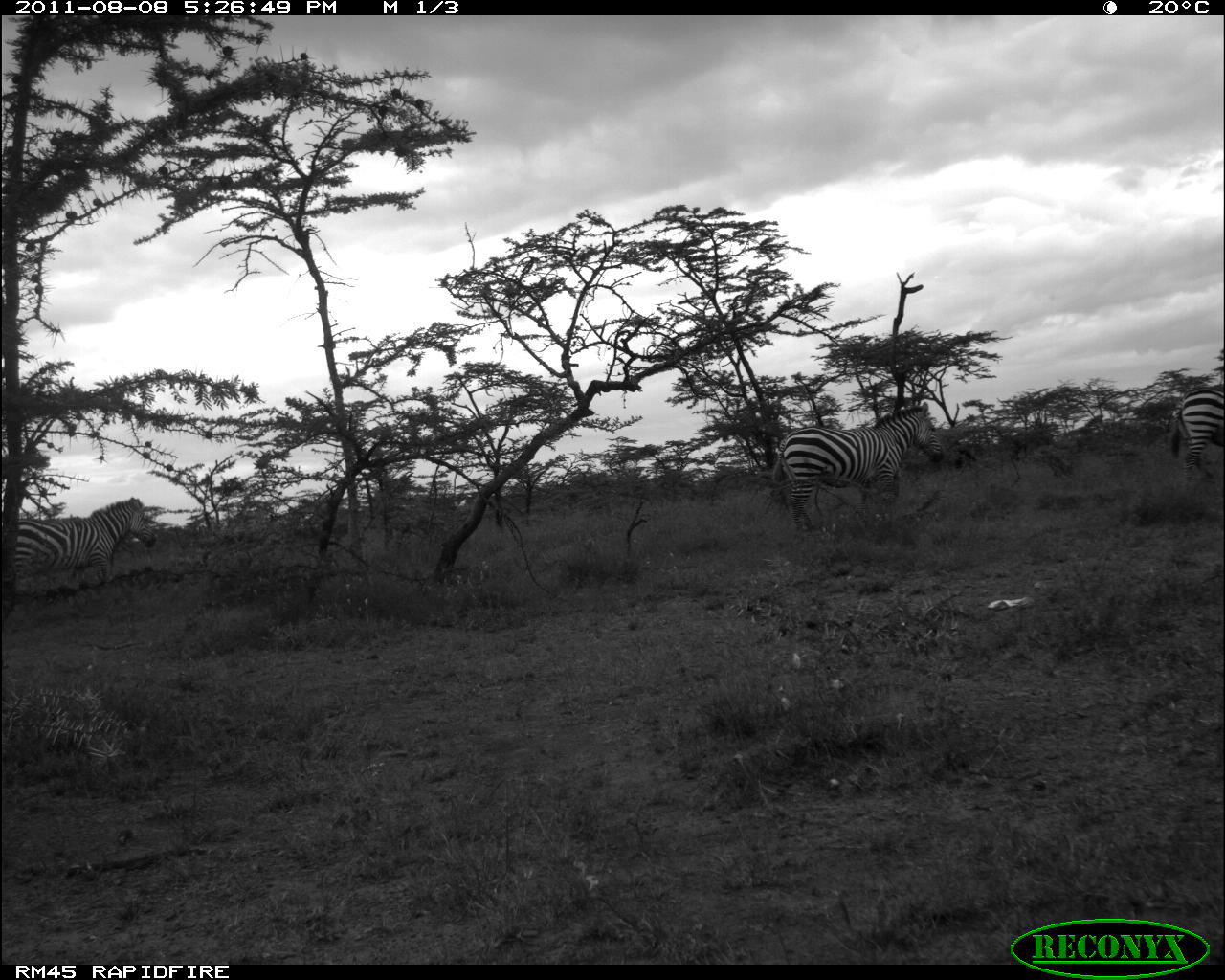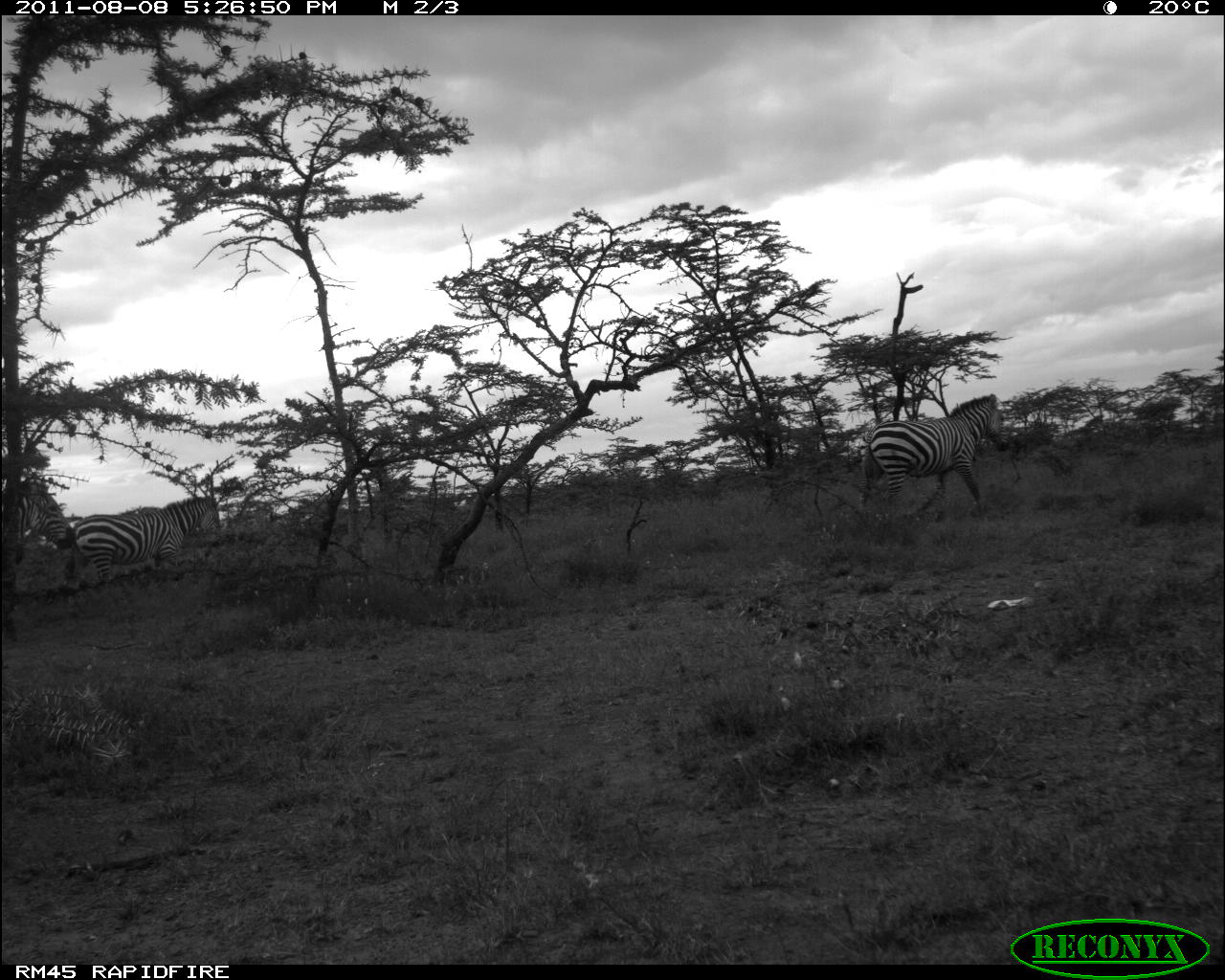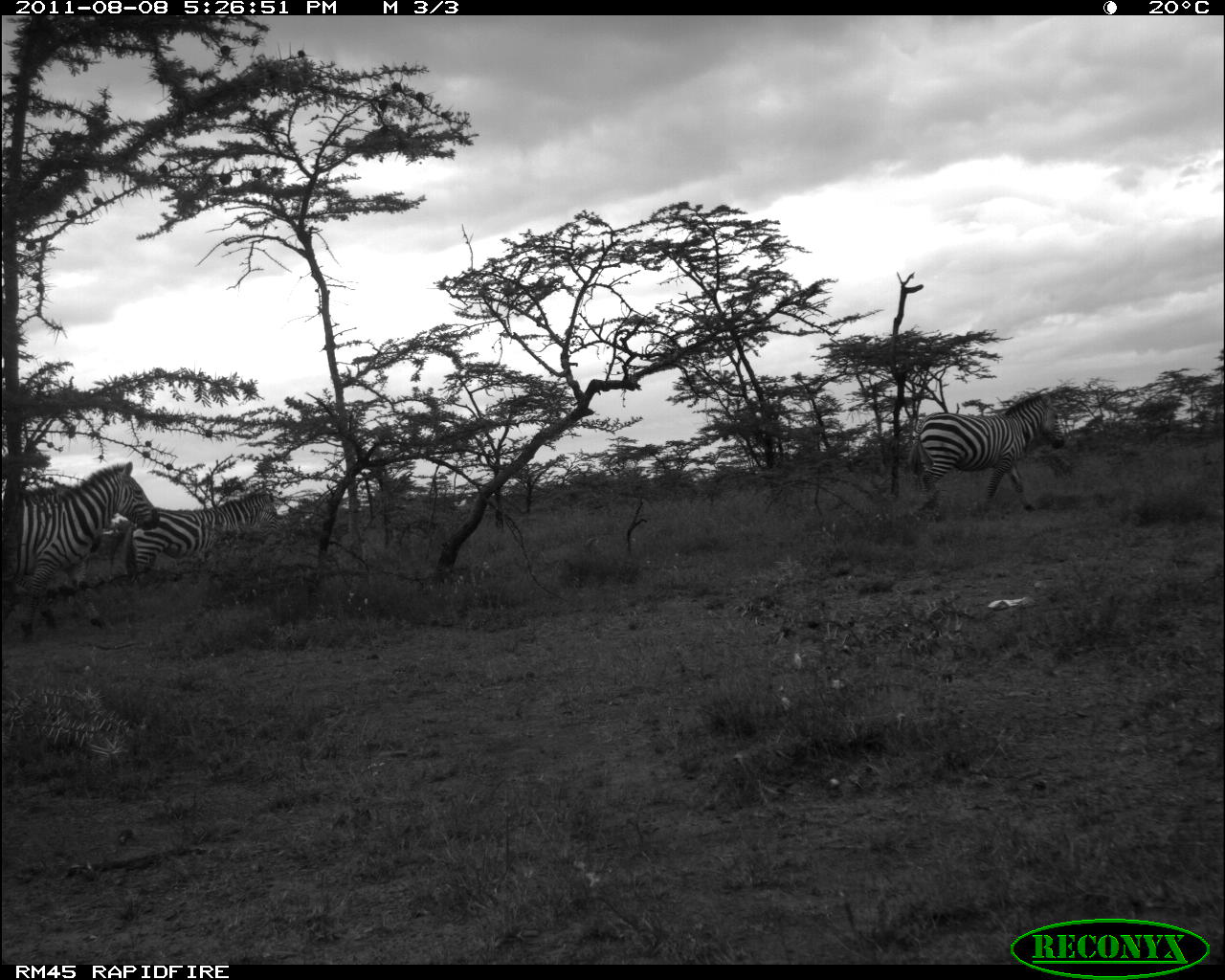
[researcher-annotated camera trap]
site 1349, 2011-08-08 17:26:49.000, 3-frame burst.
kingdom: Animalia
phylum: Chordata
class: Mammalia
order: Perissodactyla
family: Equidae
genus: Equus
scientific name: Equus quagga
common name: plains zebra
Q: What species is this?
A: Equus quagga (plains zebra).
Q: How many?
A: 3.